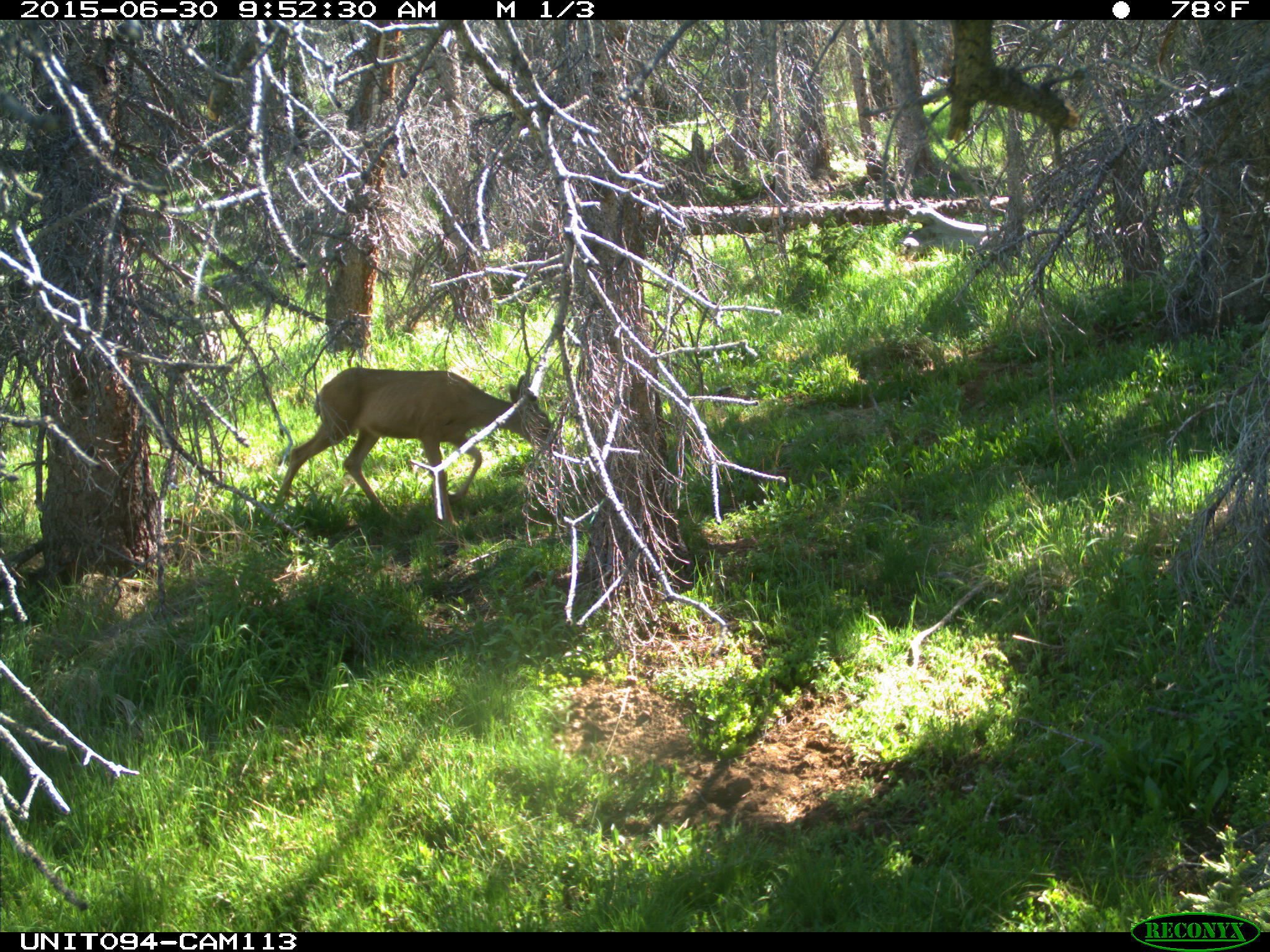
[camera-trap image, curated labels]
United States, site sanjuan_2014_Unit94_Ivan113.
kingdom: Animalia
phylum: Chordata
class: Mammalia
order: Artiodactyla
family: Cervidae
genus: Odocoileus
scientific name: Odocoileus hemionus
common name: mule deer